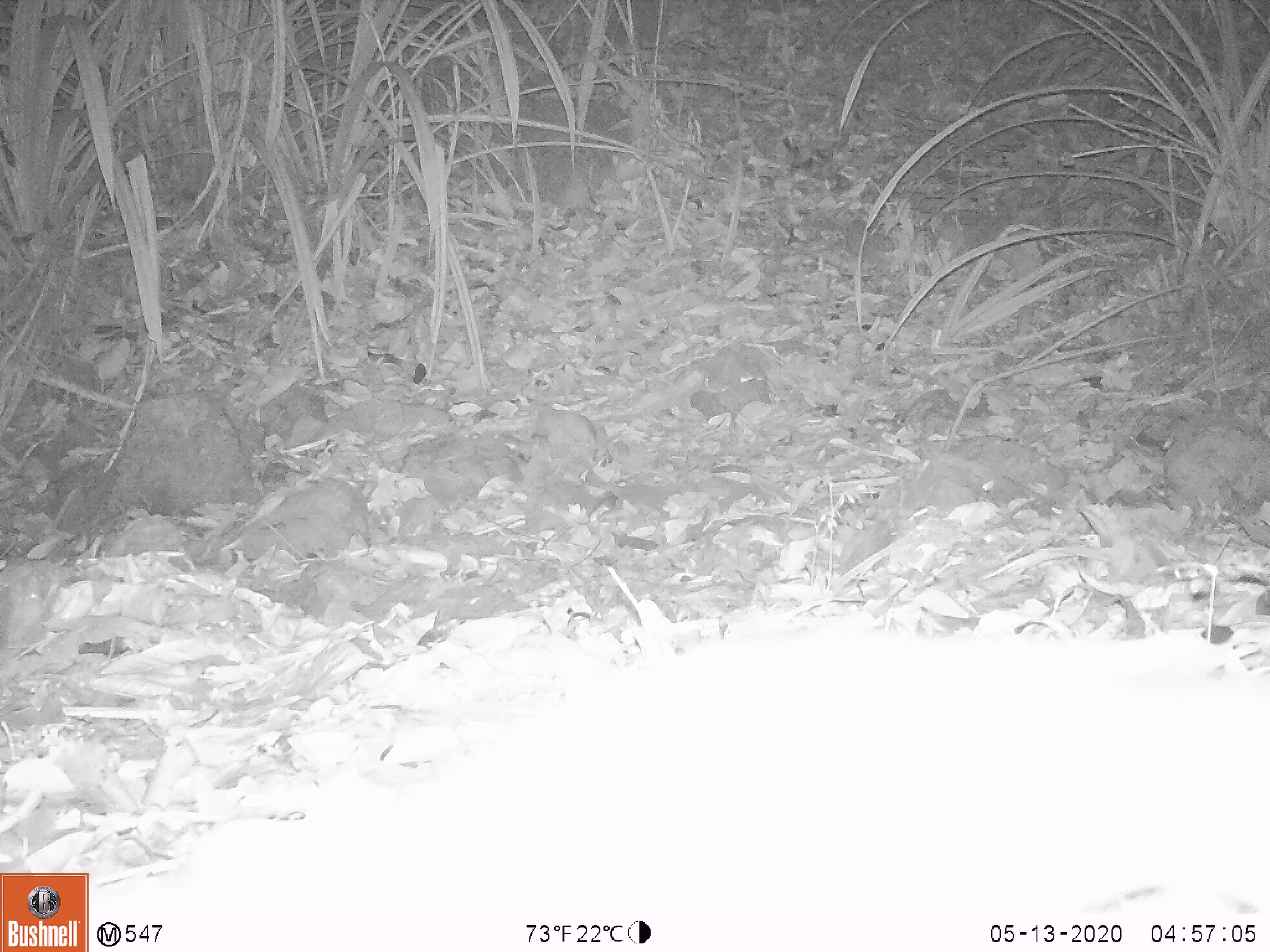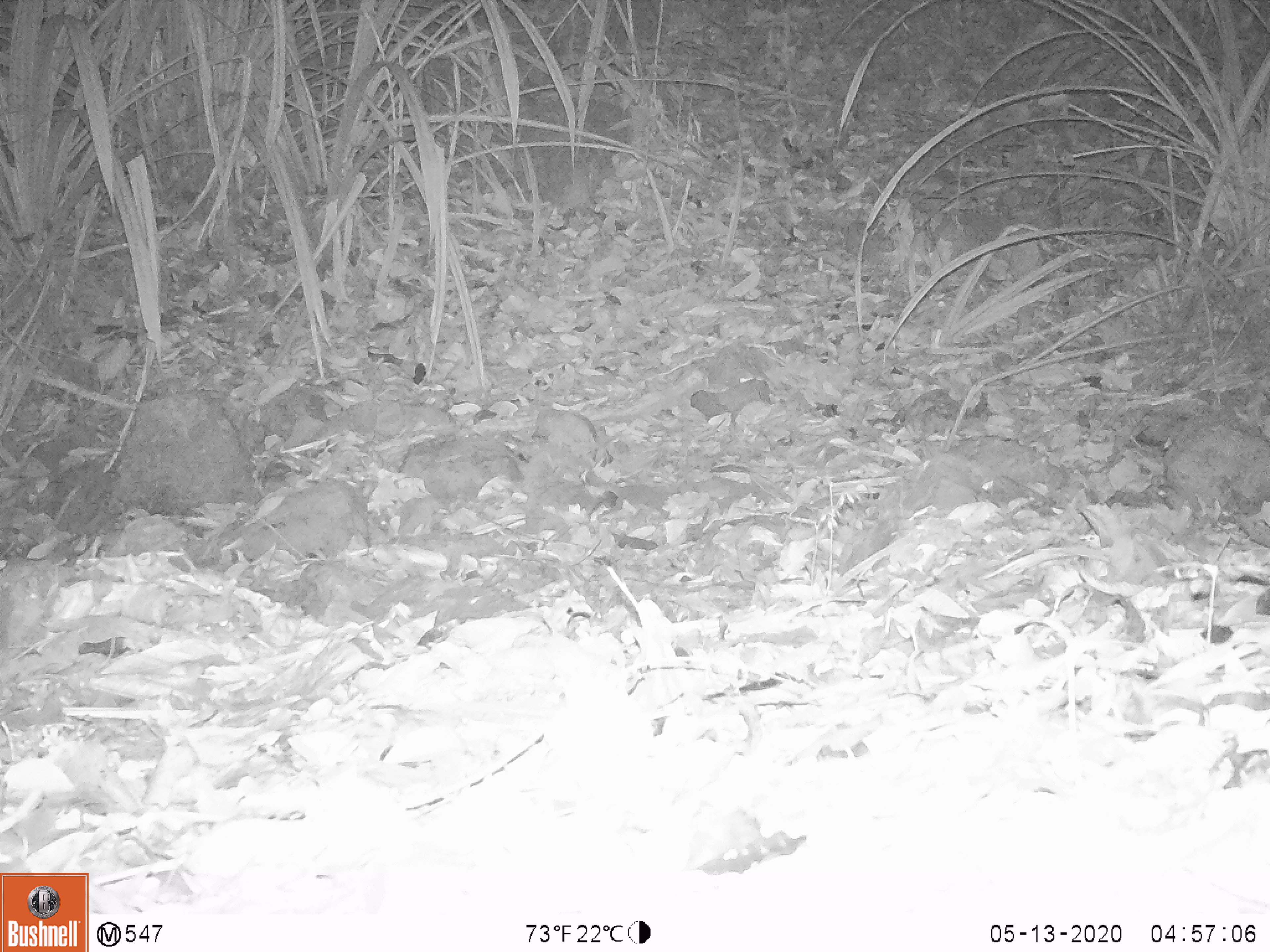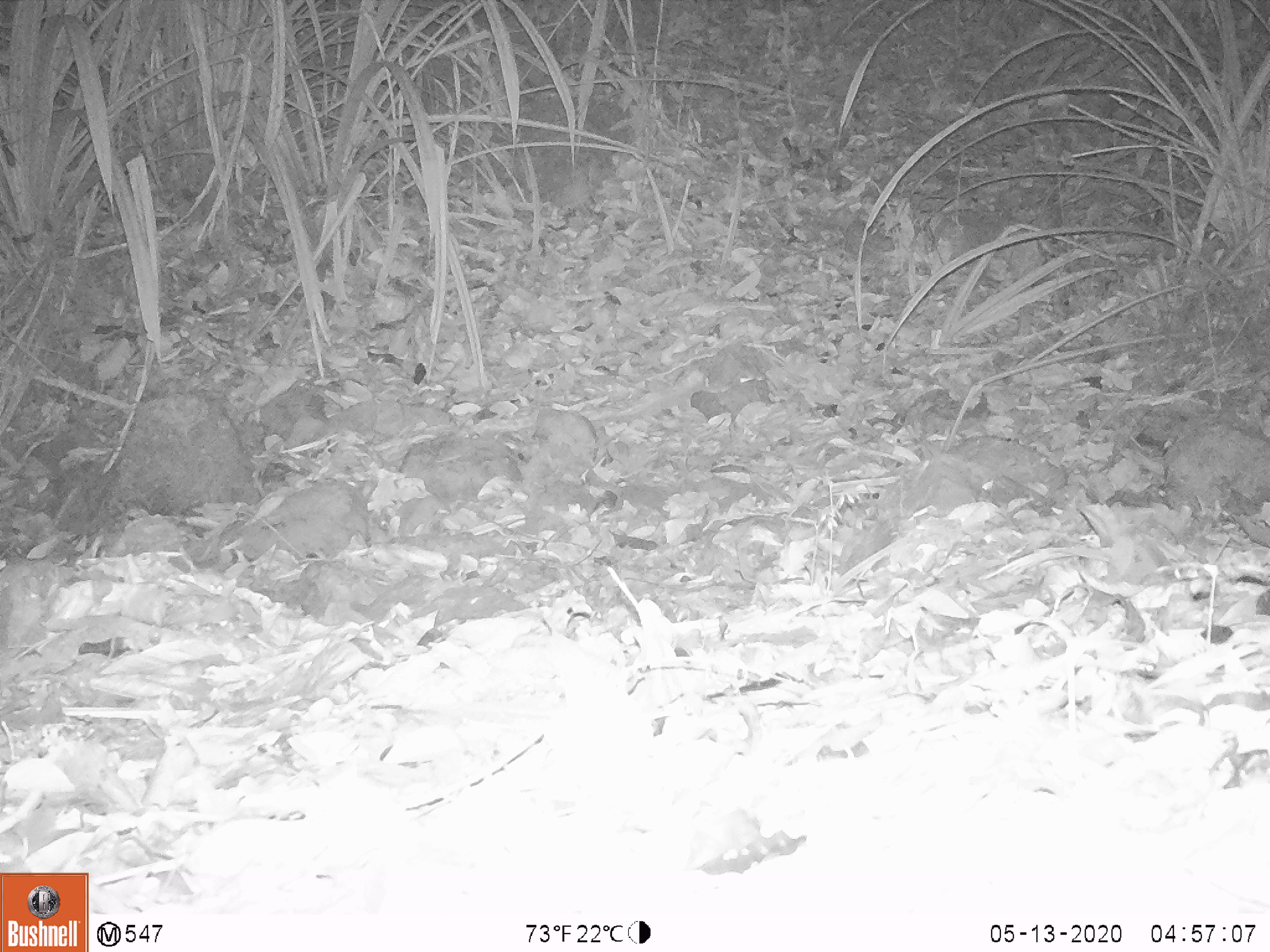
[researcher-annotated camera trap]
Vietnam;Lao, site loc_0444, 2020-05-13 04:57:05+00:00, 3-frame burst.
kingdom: Animalia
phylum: Chordata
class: Mammalia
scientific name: Mammalia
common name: mammal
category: unidentified small mammal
Unidentified small mammal (mammal) (Mammalia). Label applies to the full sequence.